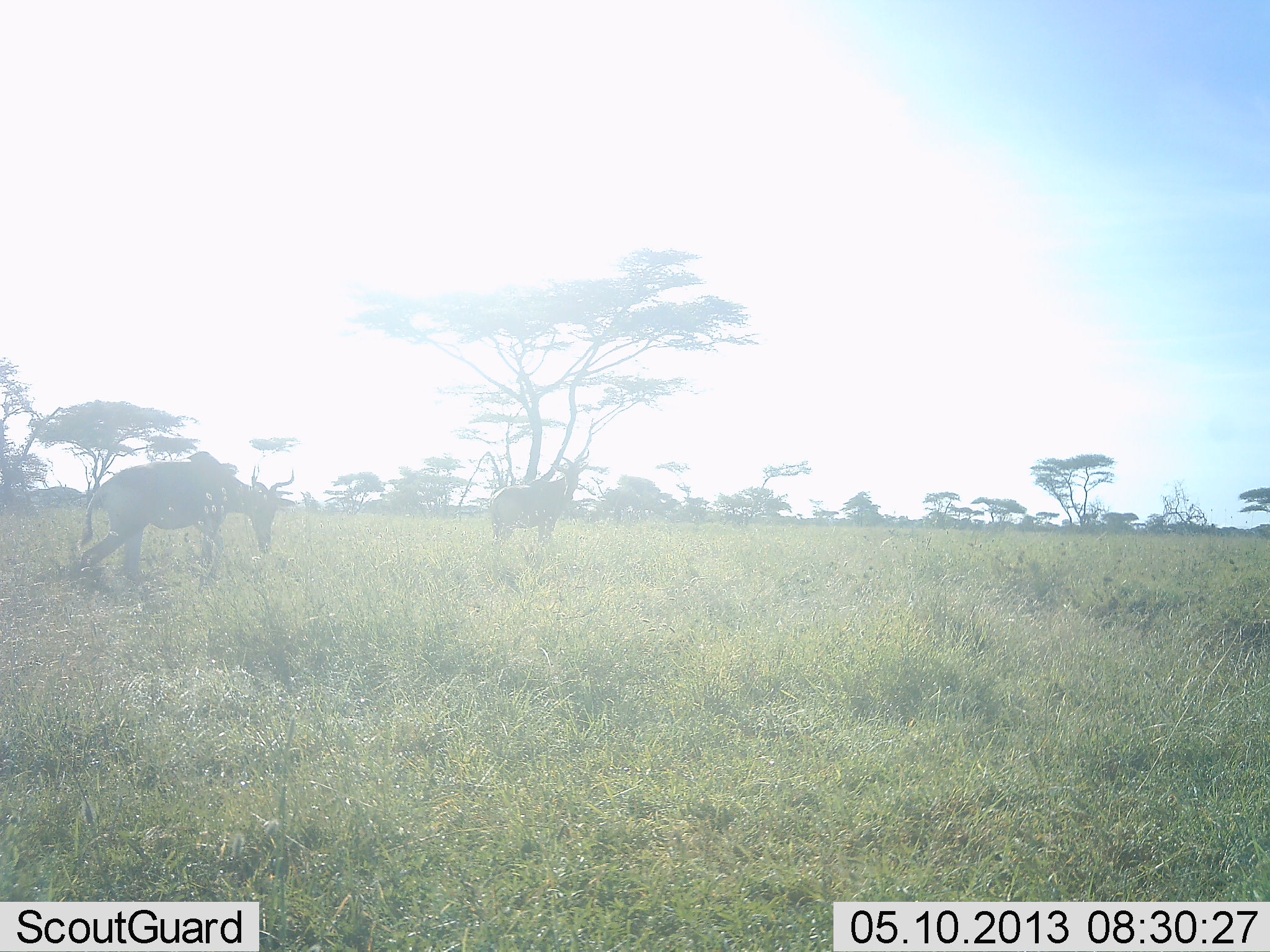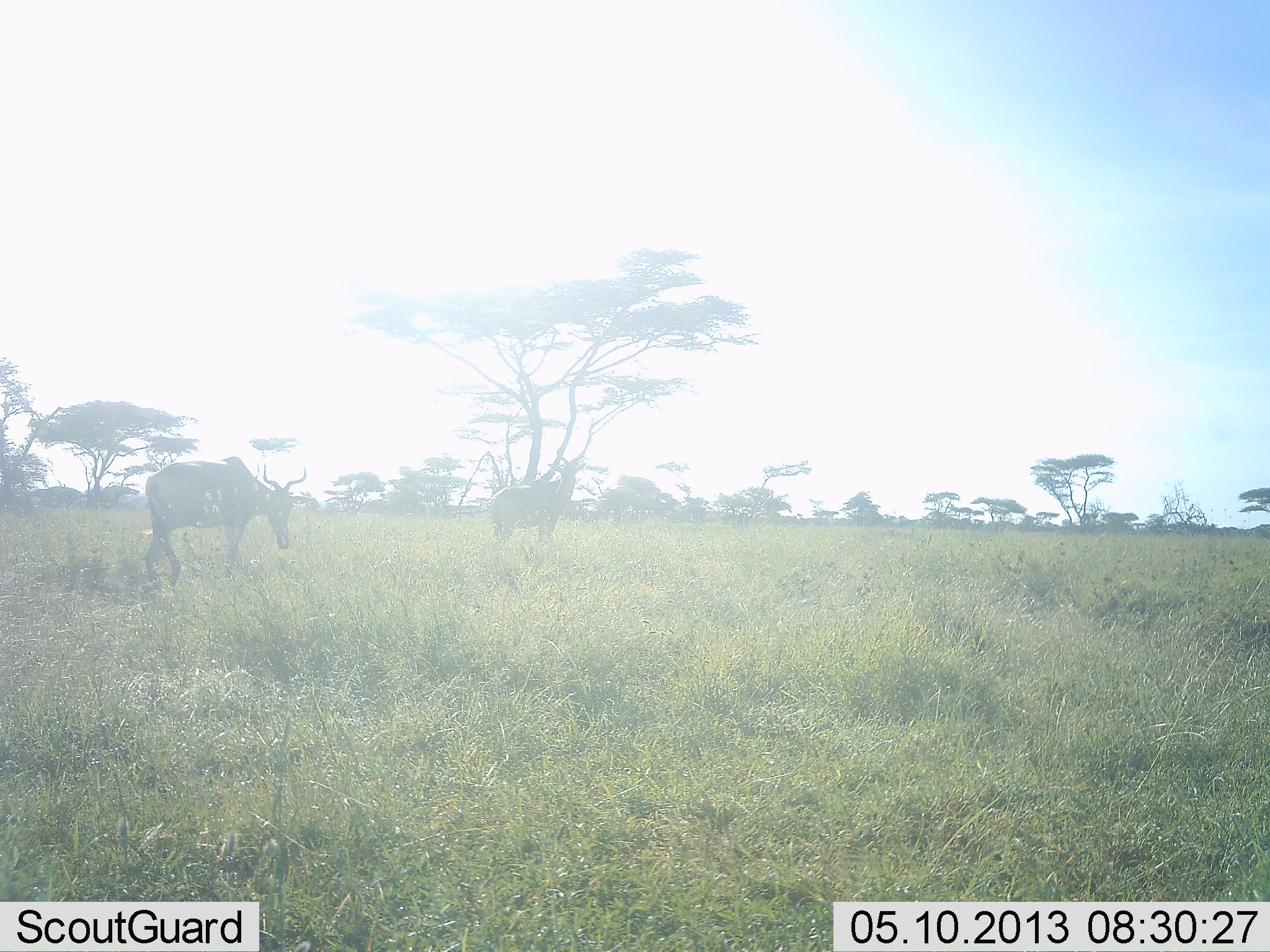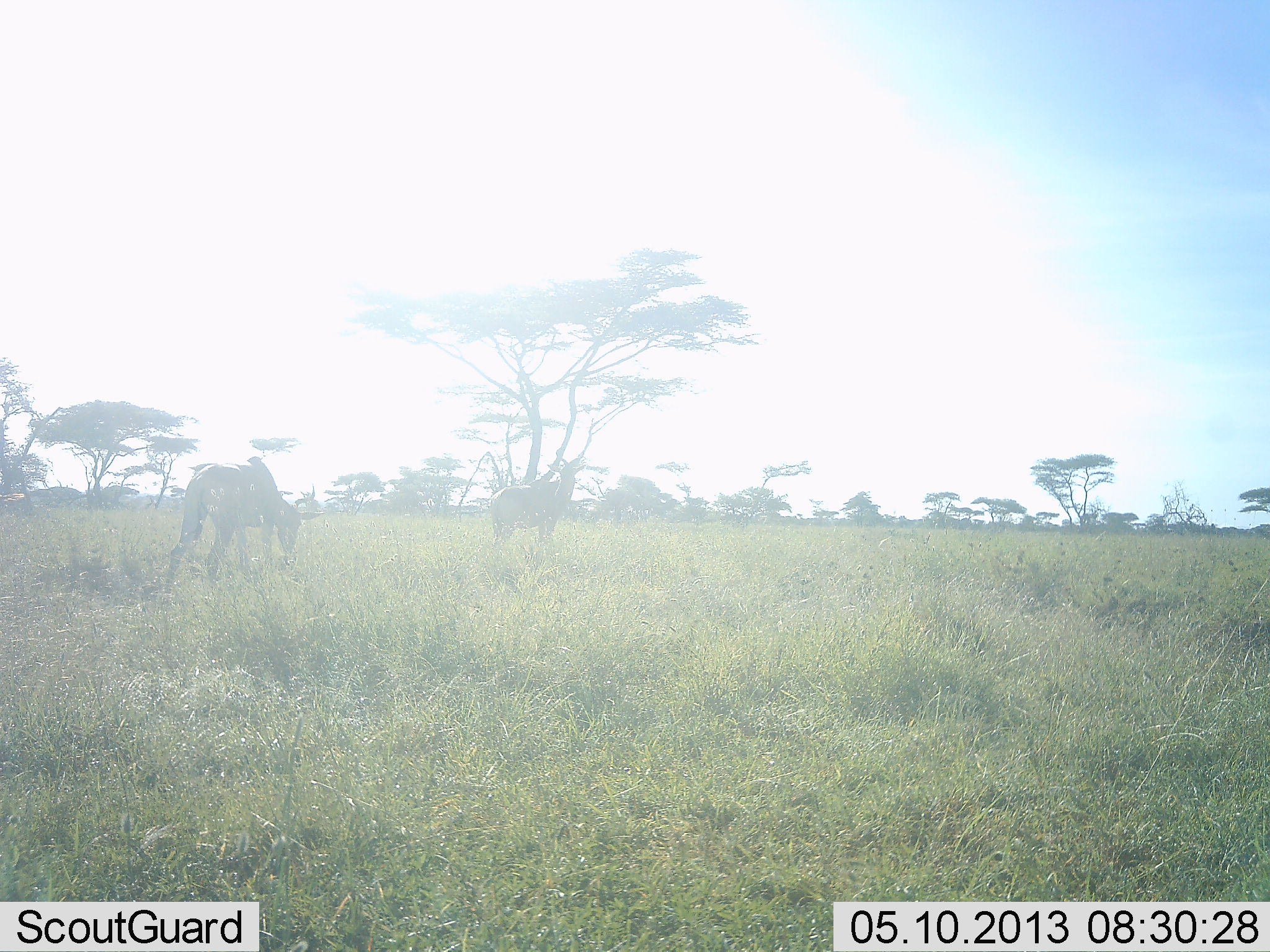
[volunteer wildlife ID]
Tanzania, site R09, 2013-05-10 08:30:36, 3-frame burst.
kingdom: Animalia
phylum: Chordata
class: Mammalia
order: Artiodactyla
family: Bovidae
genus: Alcelaphus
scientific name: Alcelaphus buselaphus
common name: hartebeest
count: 2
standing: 80%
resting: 0%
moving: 90%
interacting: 0%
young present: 0%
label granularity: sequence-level